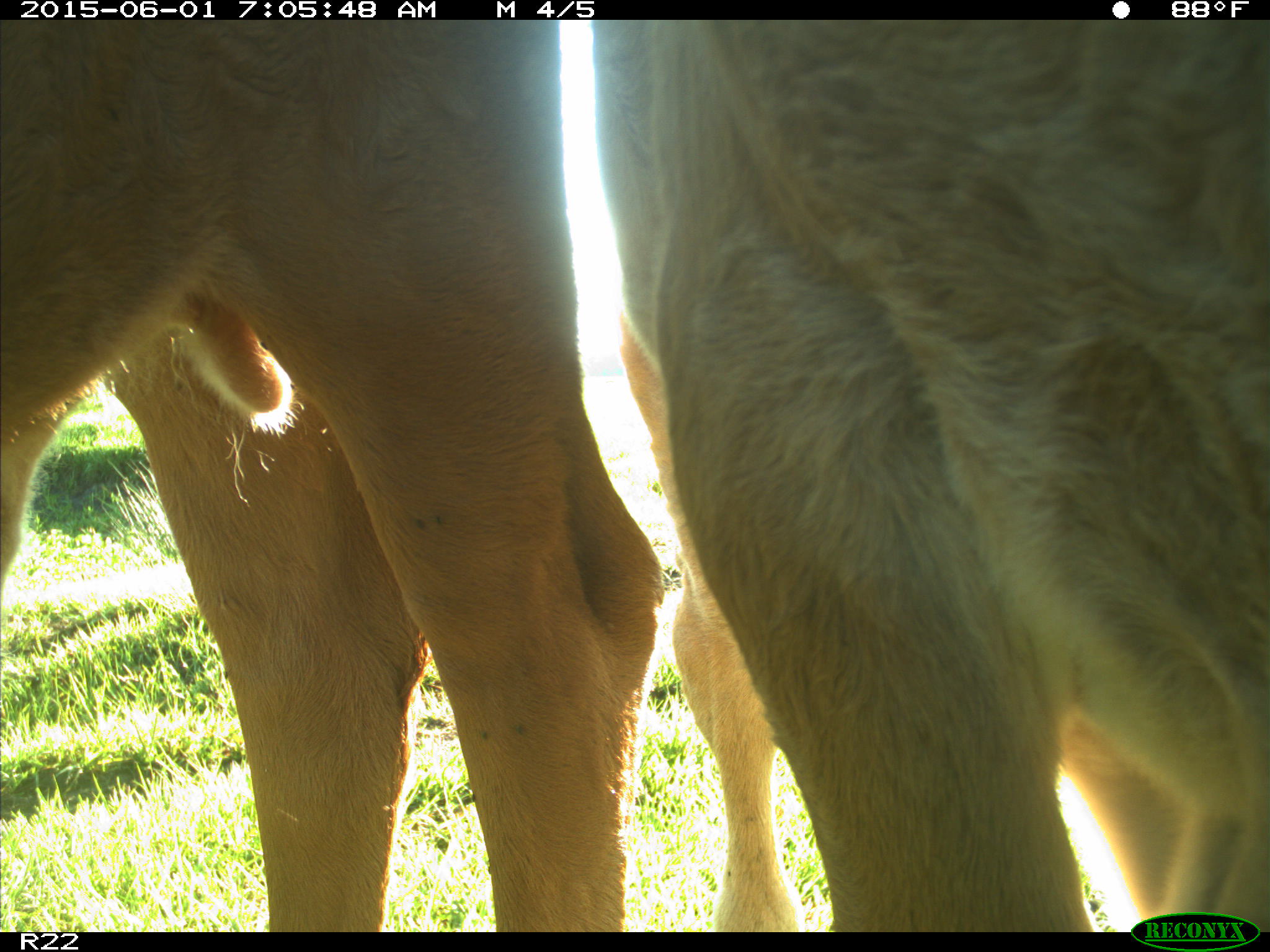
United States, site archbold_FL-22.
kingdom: Animalia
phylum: Chordata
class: Mammalia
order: Artiodactyla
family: Bovidae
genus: Bos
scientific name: Bos taurus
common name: domestic cow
Bos taurus (domestic cow).